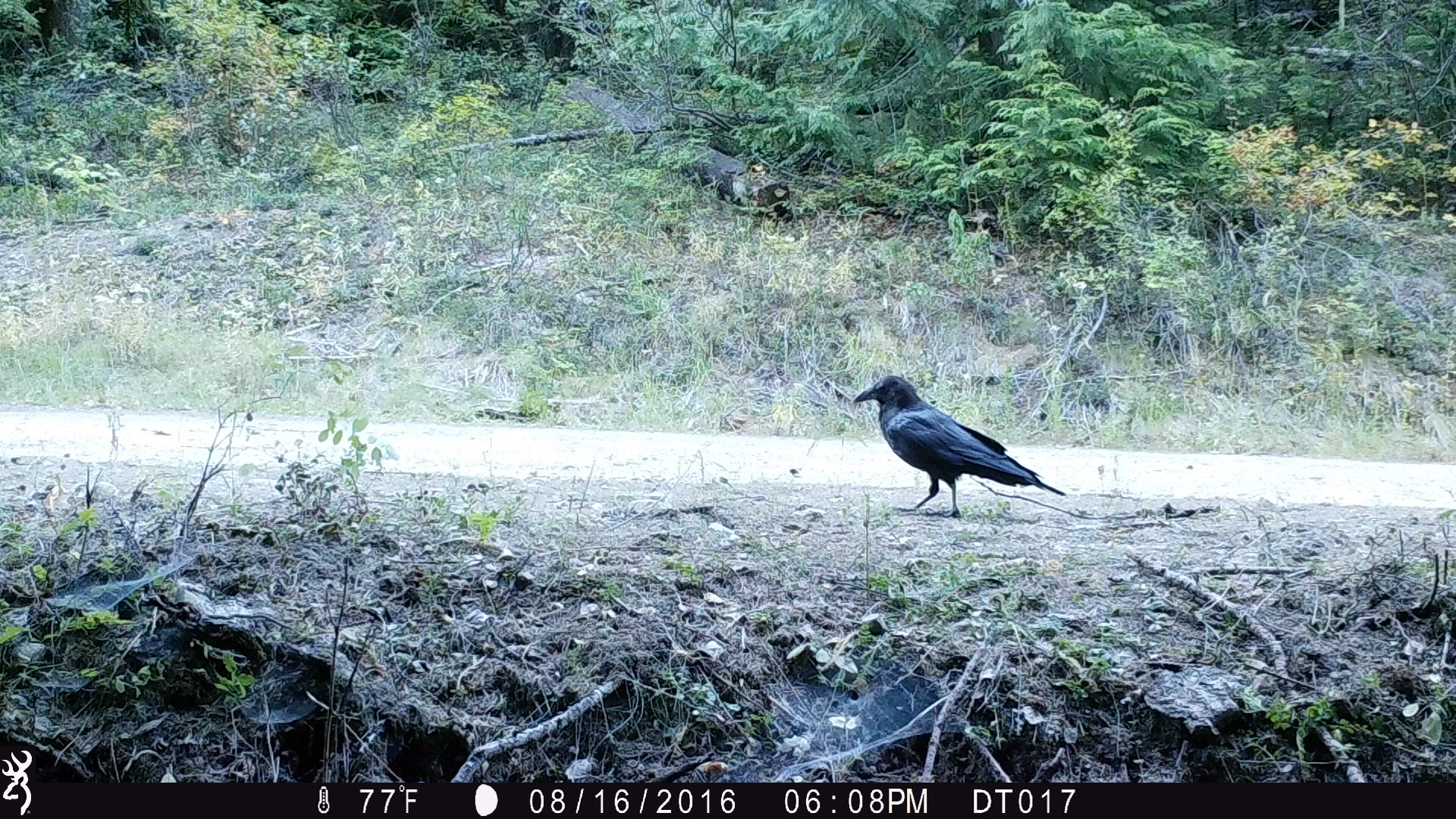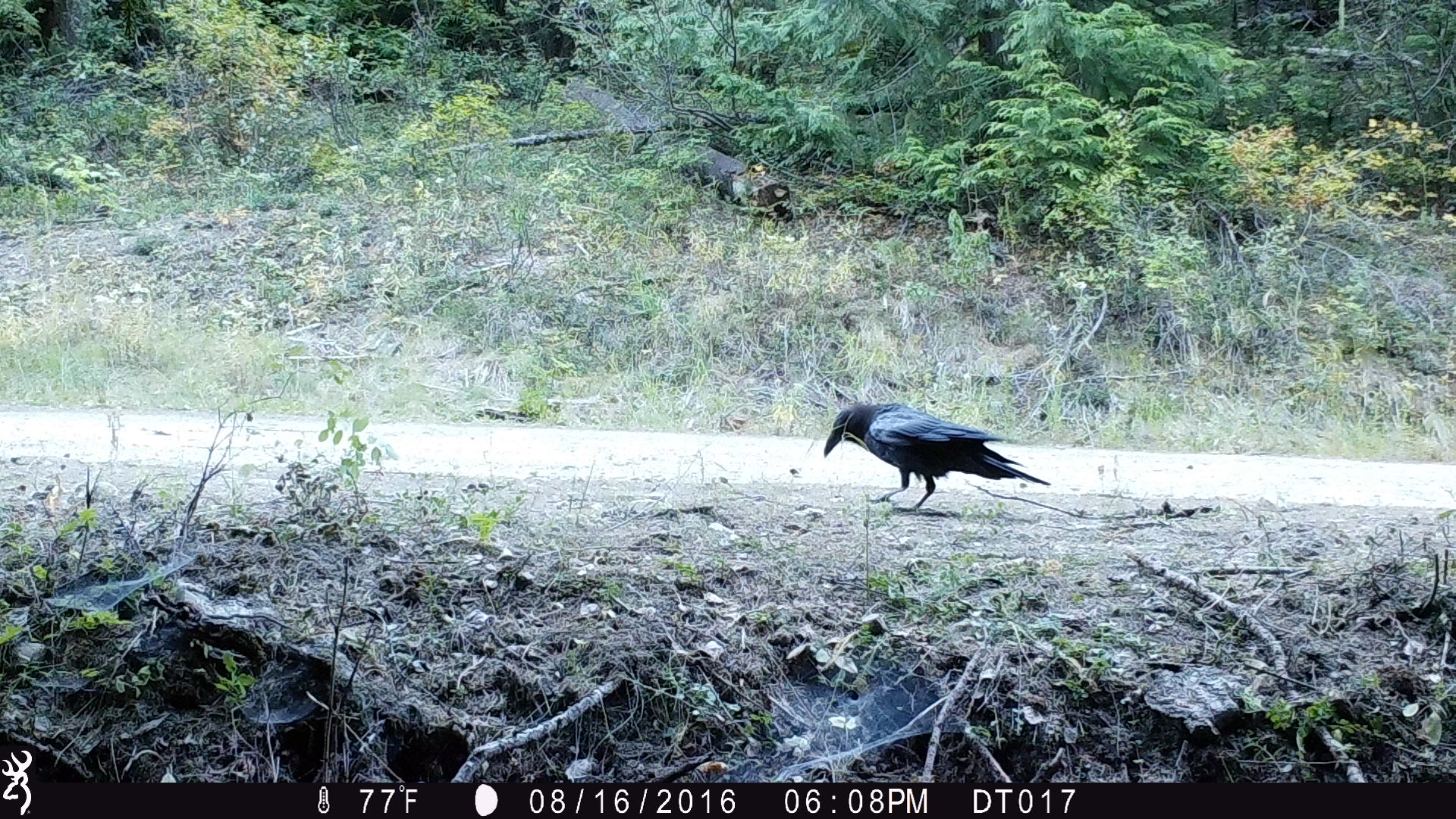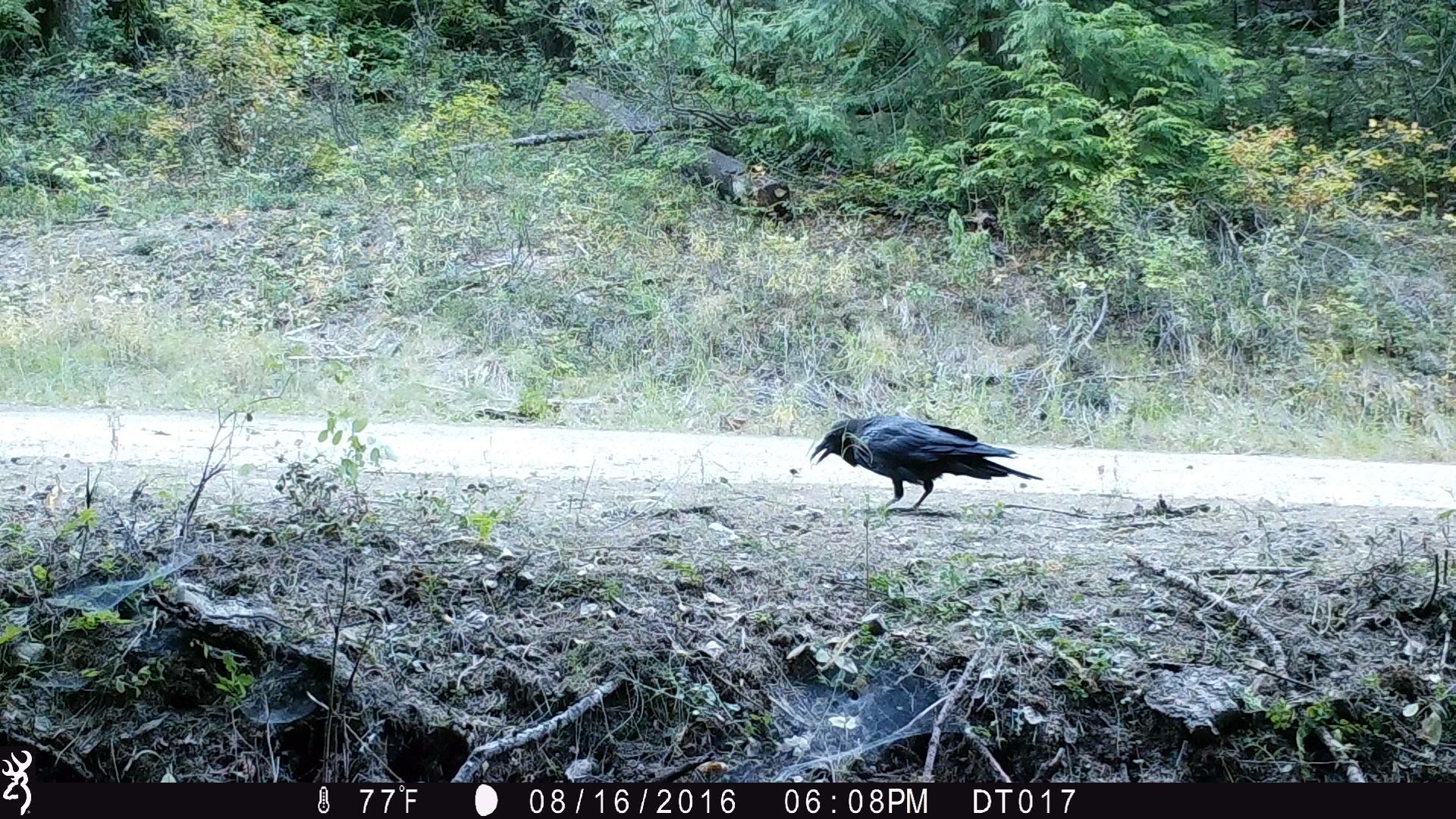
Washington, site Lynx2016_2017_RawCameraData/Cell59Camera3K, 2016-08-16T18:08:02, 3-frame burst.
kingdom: Animalia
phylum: Chordata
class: Aves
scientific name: Aves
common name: birds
Aves (birds). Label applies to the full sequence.